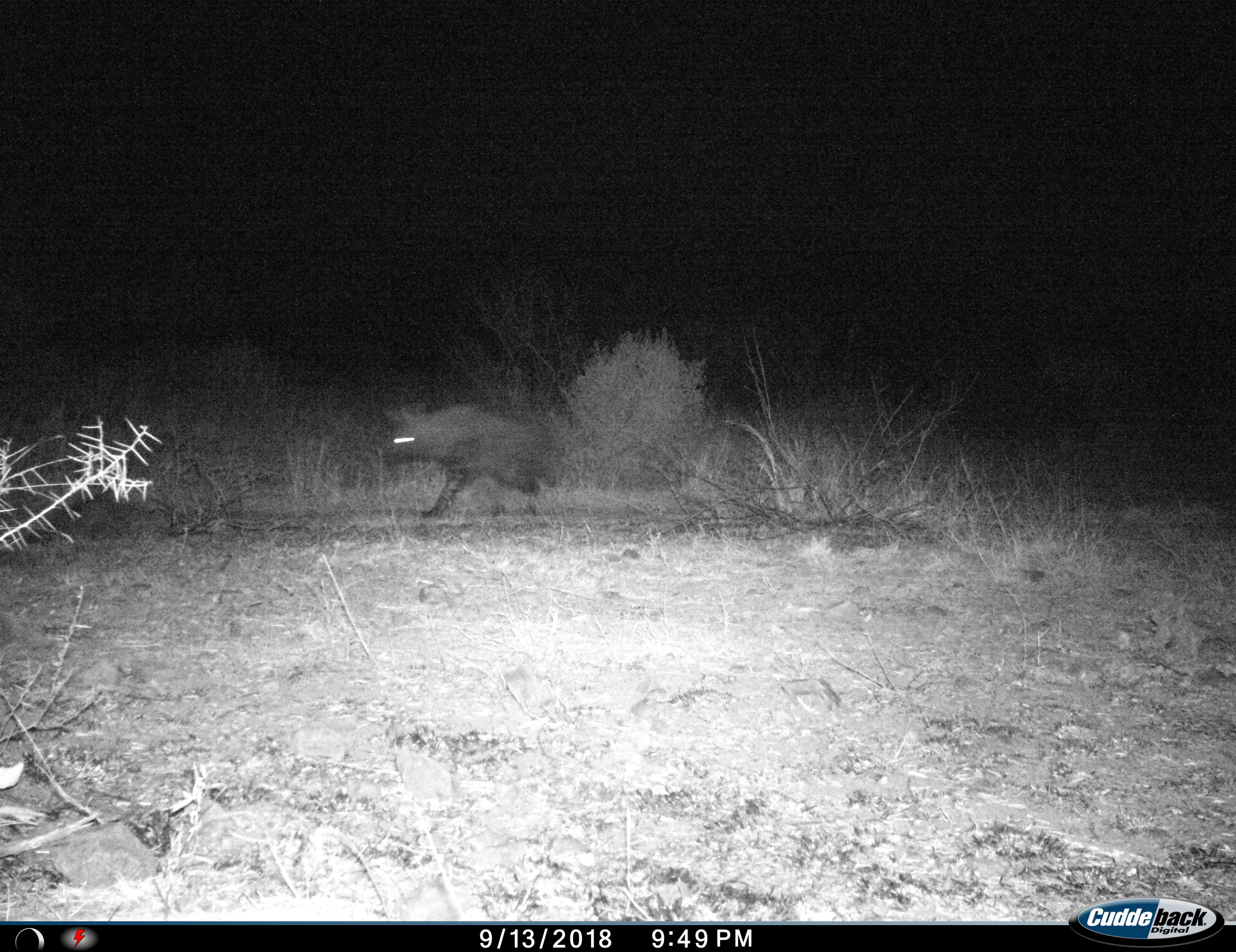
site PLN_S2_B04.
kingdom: Animalia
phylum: Chordata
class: Mammalia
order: Carnivora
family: Hyaenidae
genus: Parahyaena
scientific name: Parahyaena brunnea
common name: brown hyena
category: hyenabrown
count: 1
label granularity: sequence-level